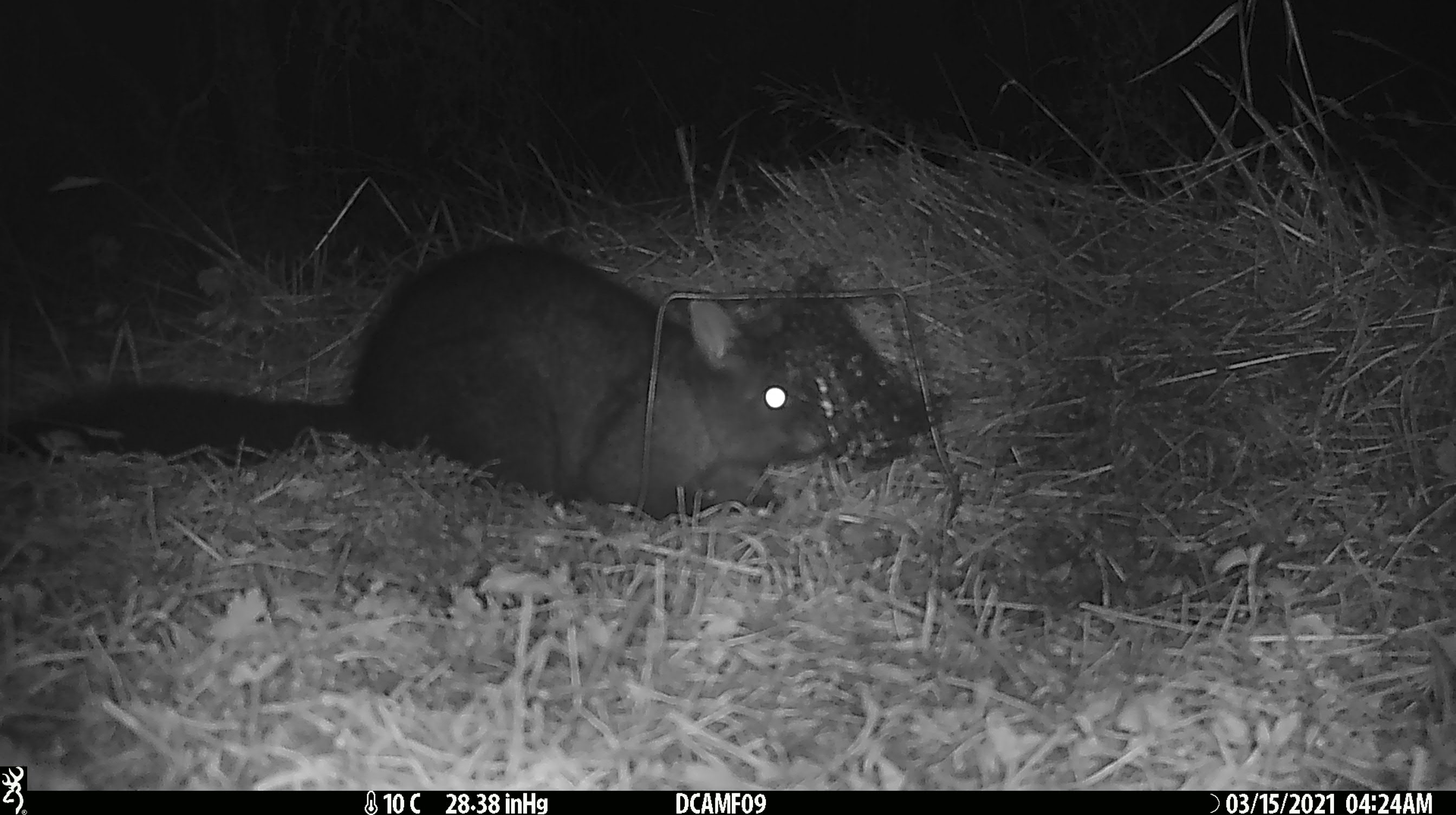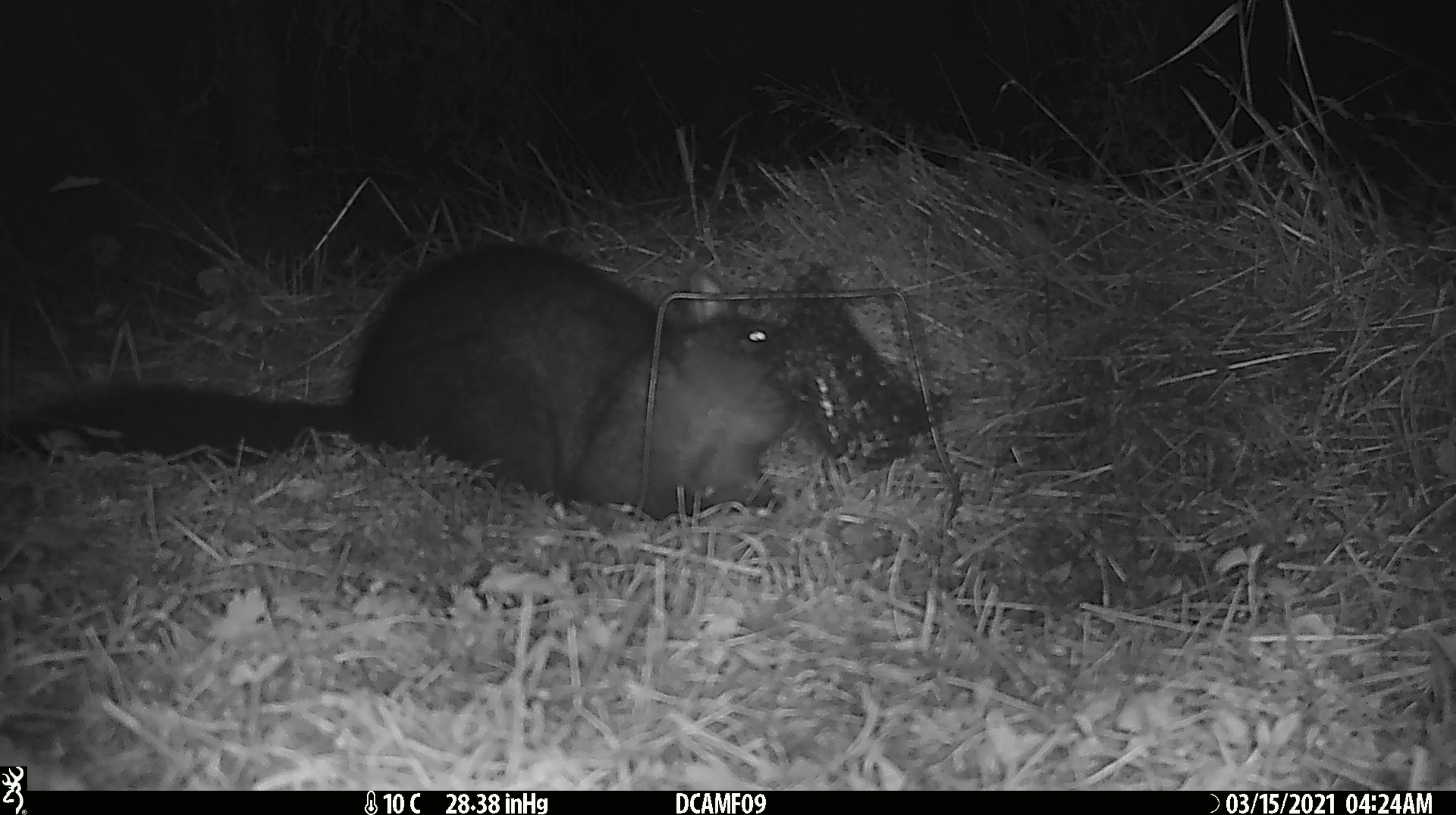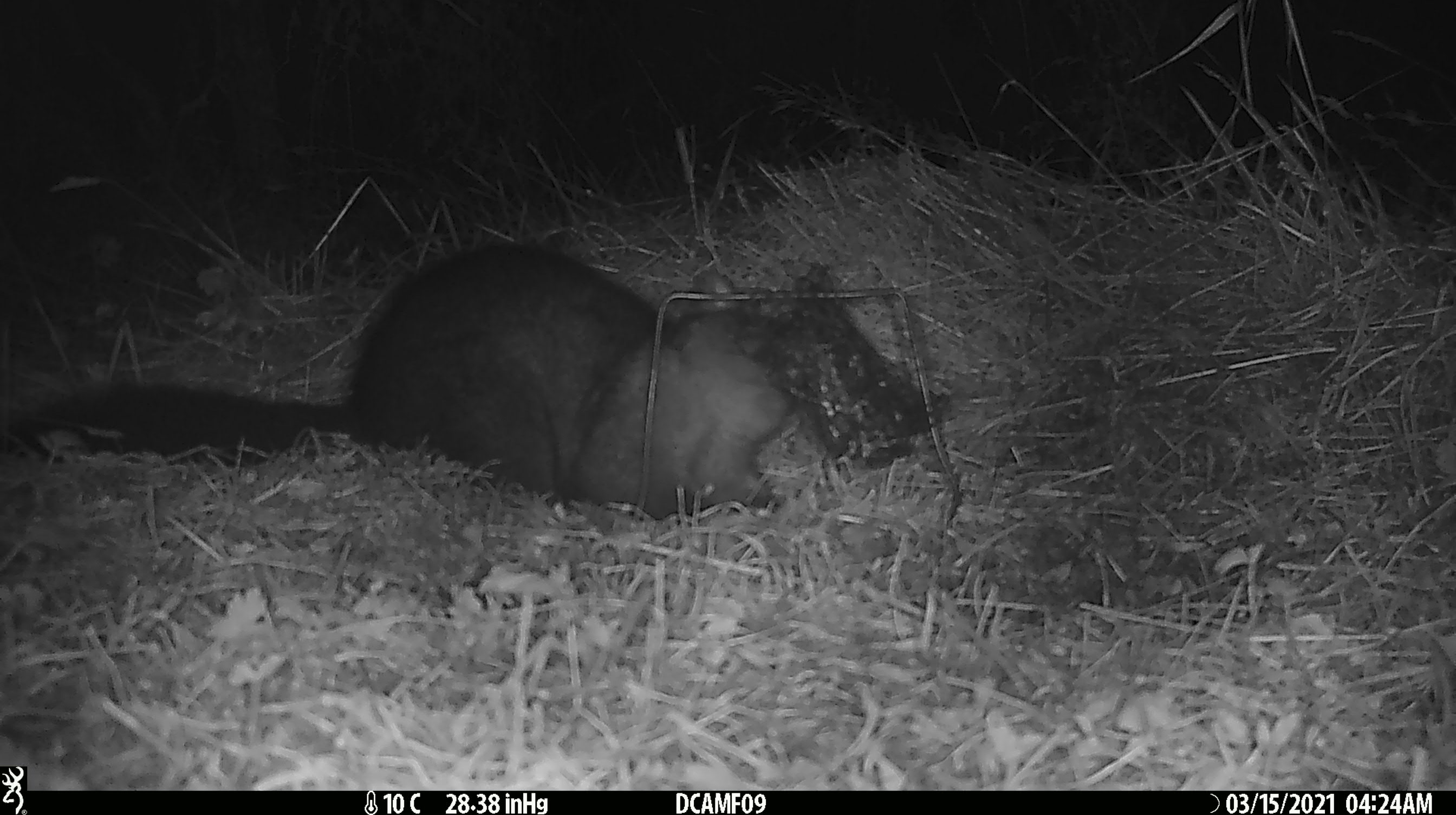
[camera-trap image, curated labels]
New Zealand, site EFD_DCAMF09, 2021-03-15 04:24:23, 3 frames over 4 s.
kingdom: Animalia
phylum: Chordata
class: Mammalia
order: Diprotodontia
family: Phalangeridae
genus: Trichosurus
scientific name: Trichosurus vulpecula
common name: common brushtail possum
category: possum